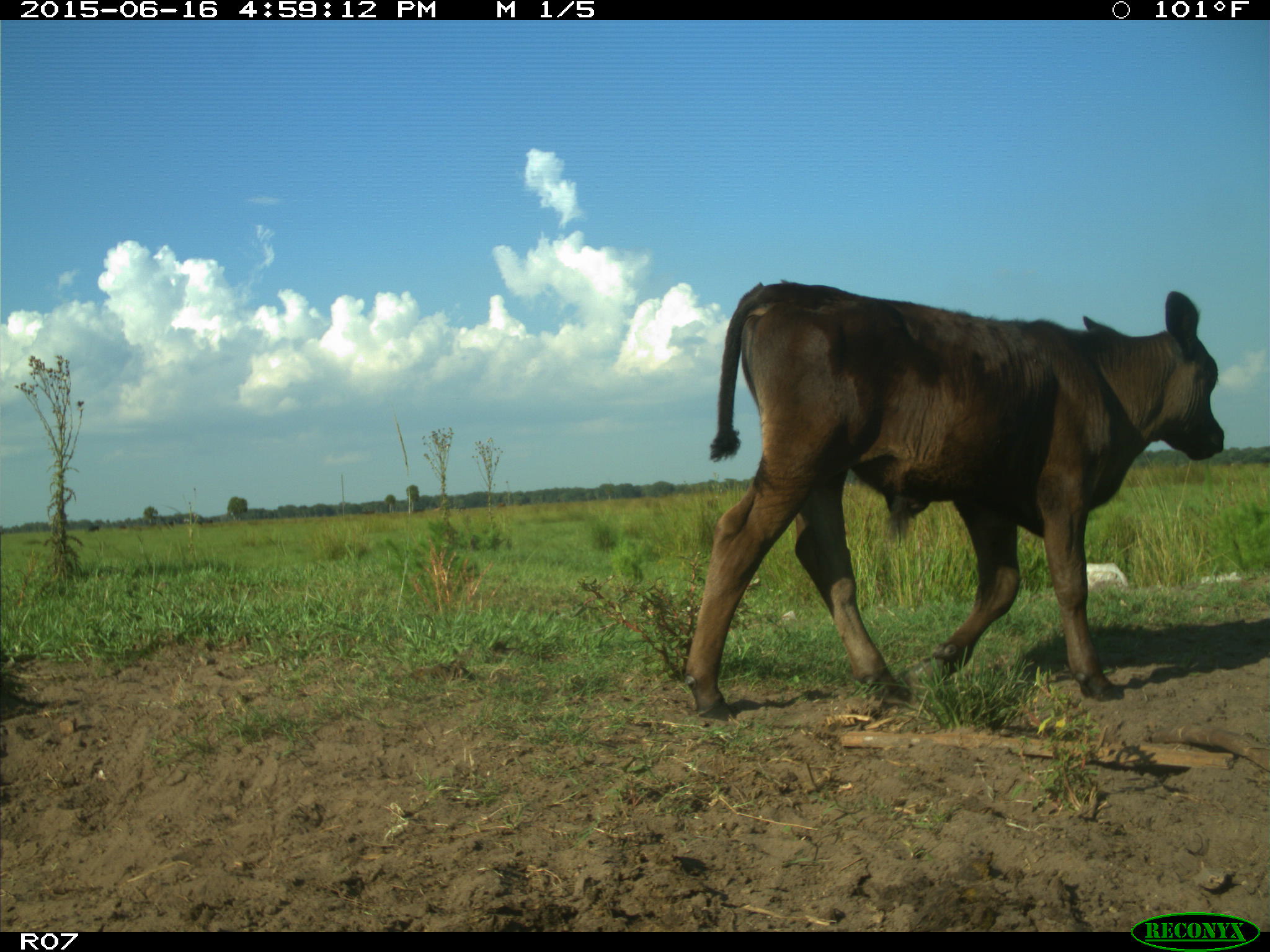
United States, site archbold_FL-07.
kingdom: Animalia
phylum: Chordata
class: Mammalia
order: Artiodactyla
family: Bovidae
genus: Bos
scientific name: Bos taurus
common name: domestic cow